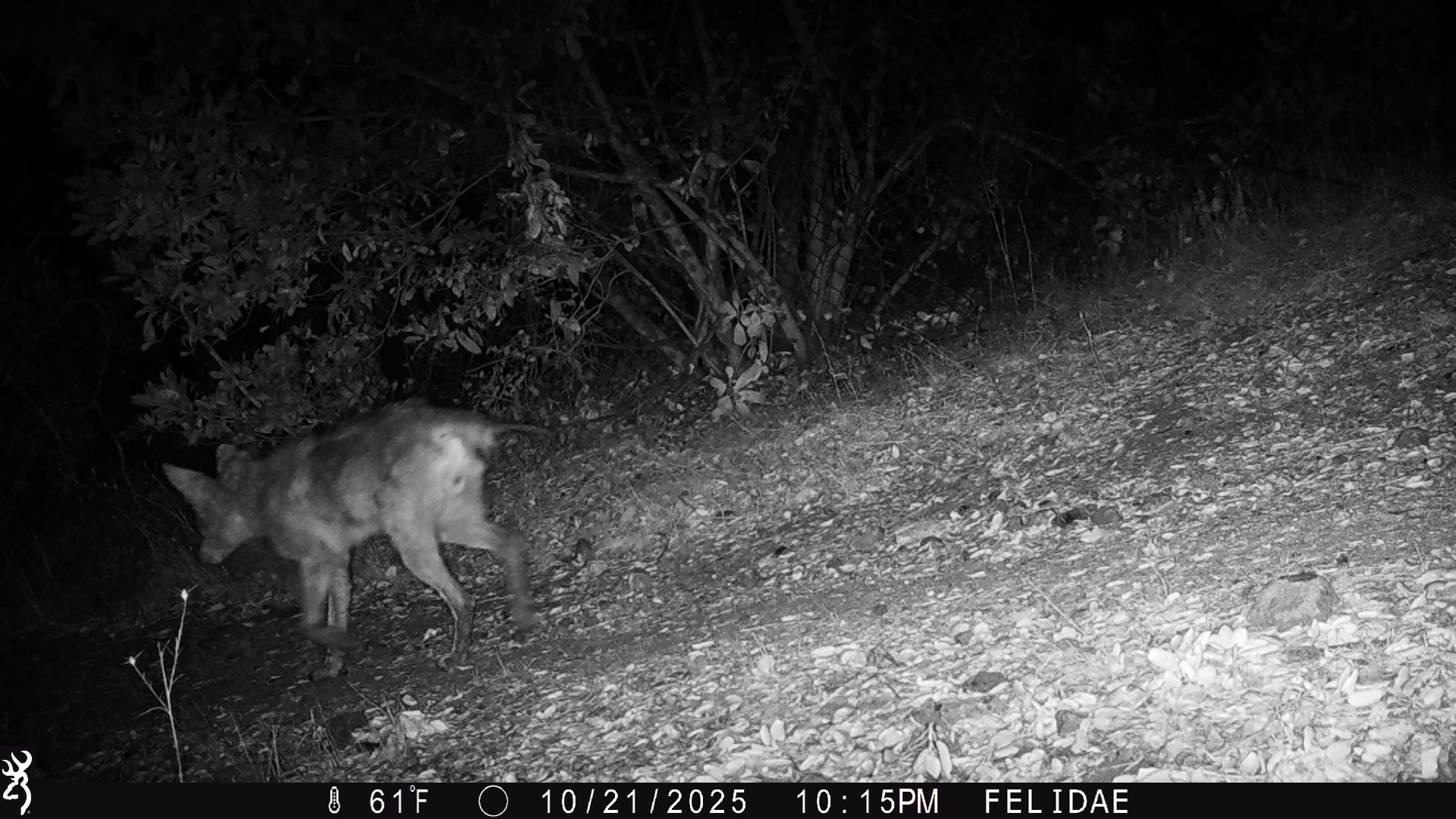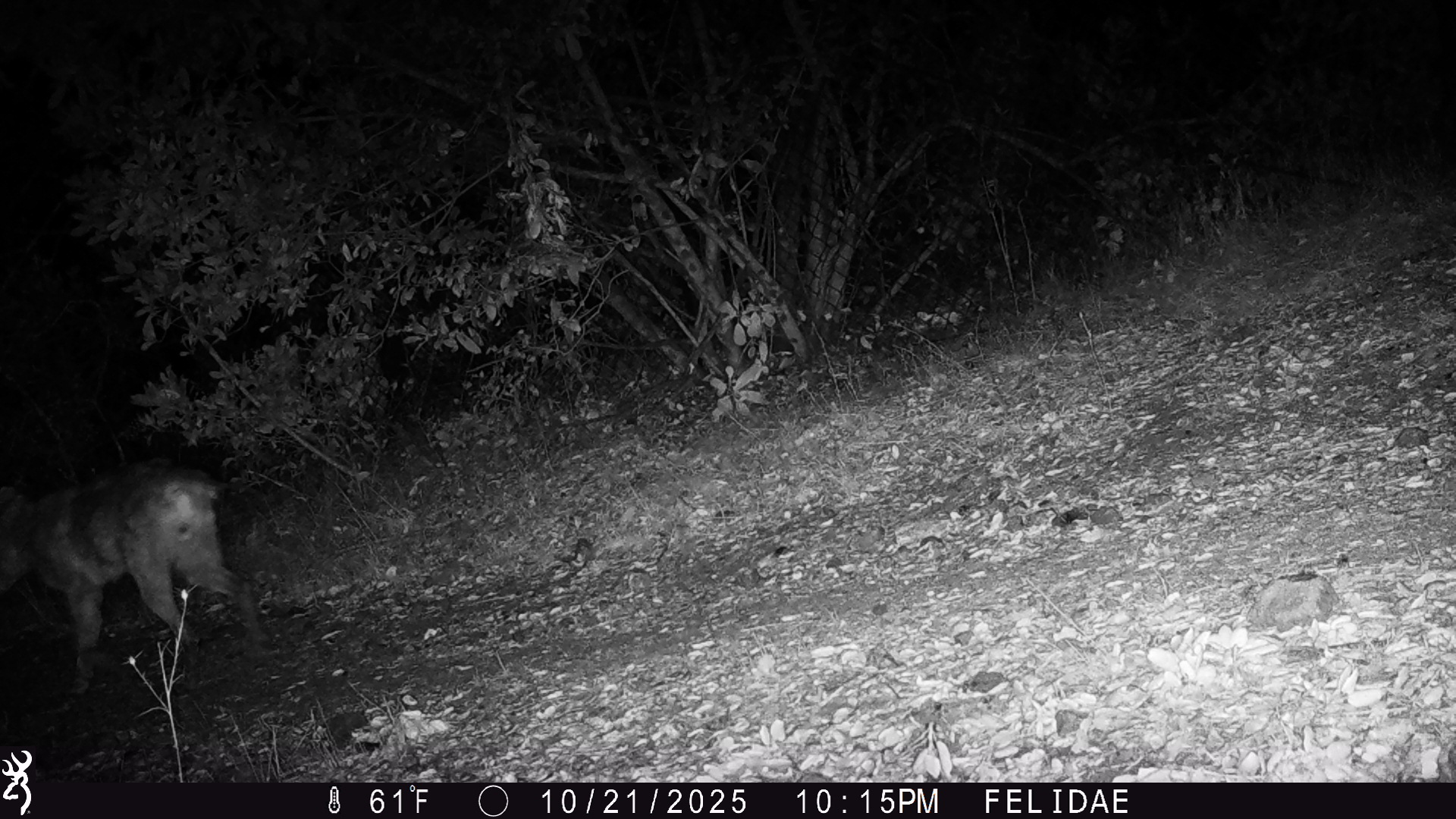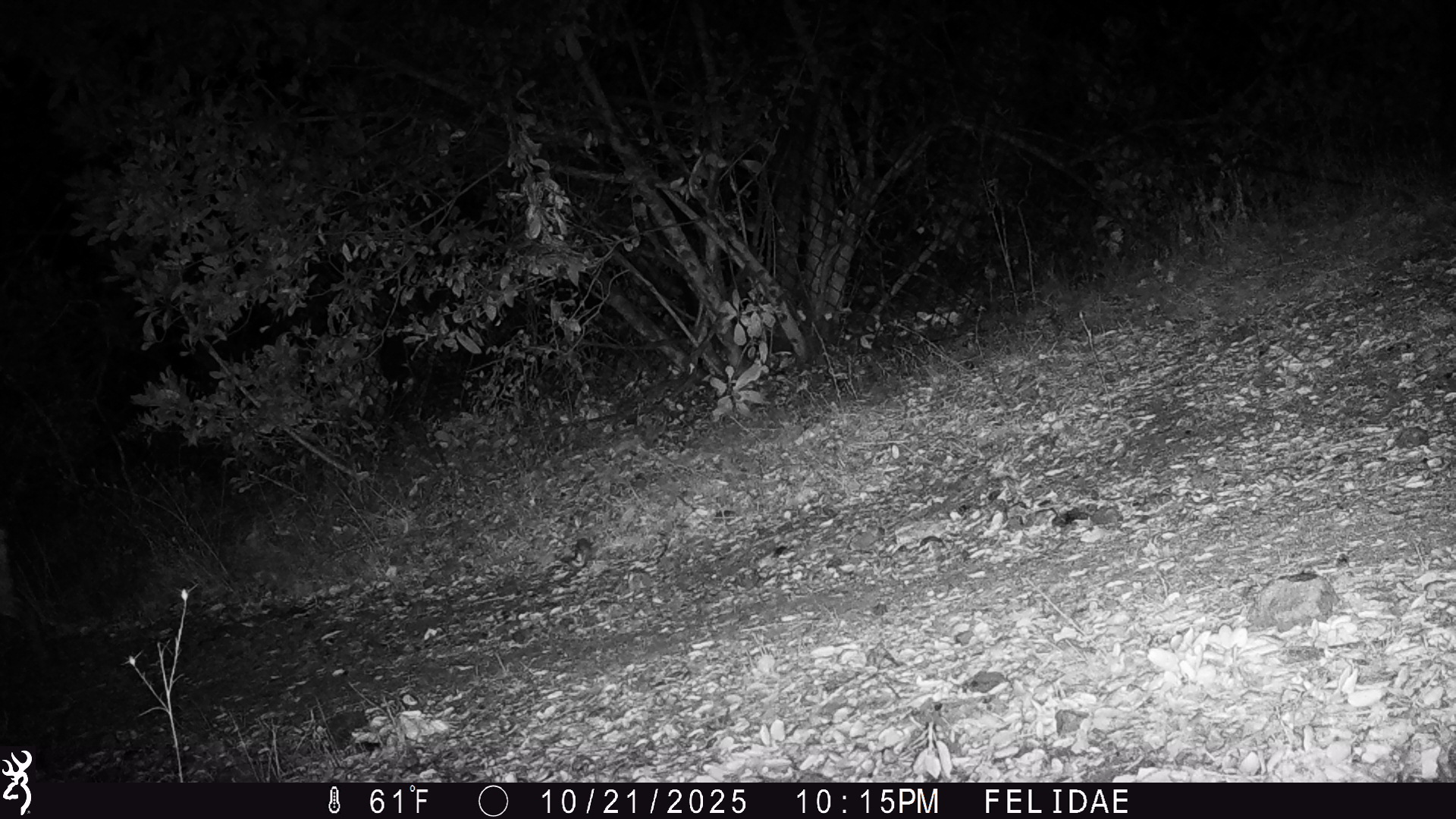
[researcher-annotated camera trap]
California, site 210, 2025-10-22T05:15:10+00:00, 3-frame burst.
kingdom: Animalia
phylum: Chordata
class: Mammalia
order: Carnivora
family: Canidae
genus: Canis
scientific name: Canis latrans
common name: coyote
Coyote (Canis latrans).